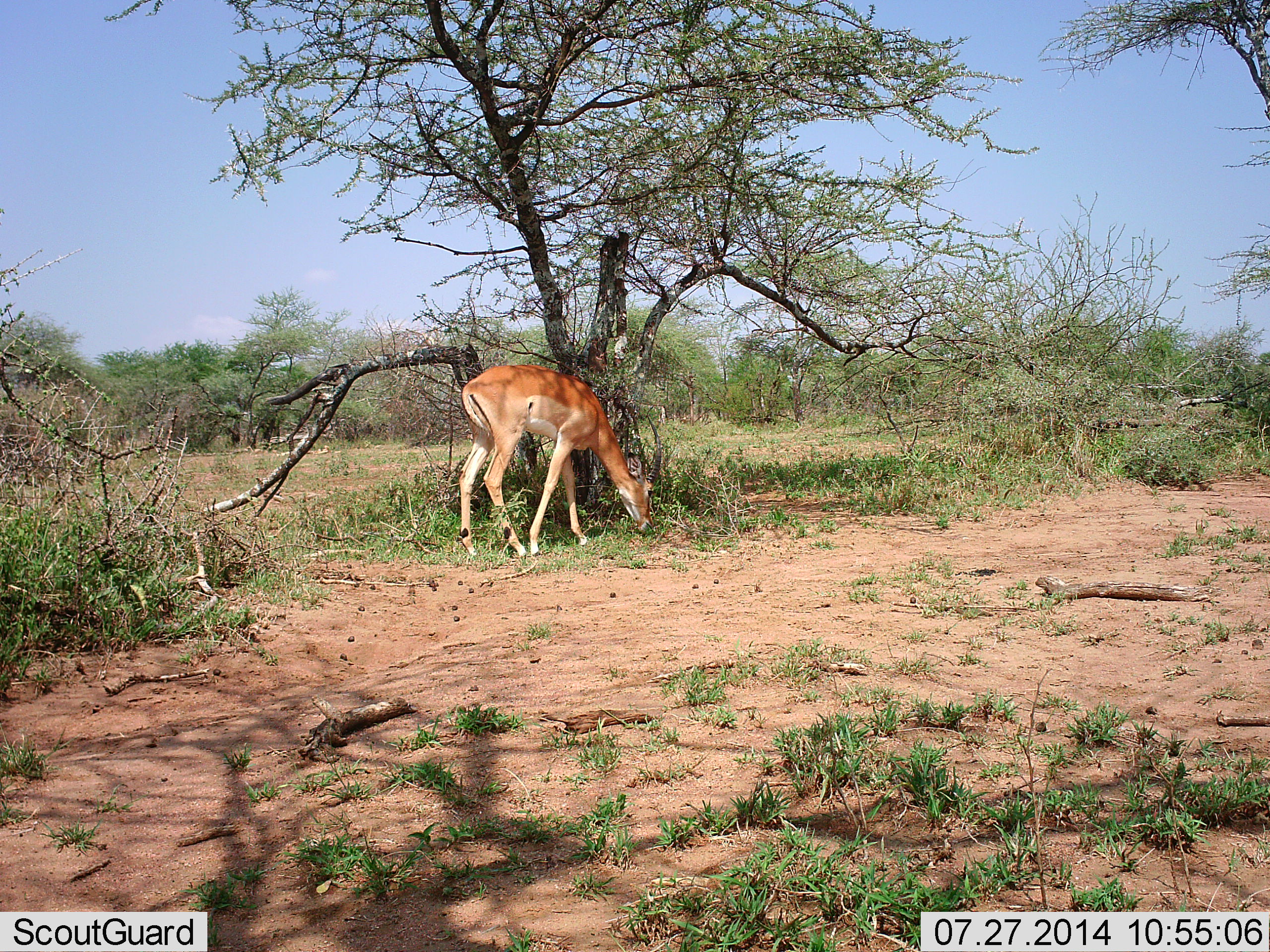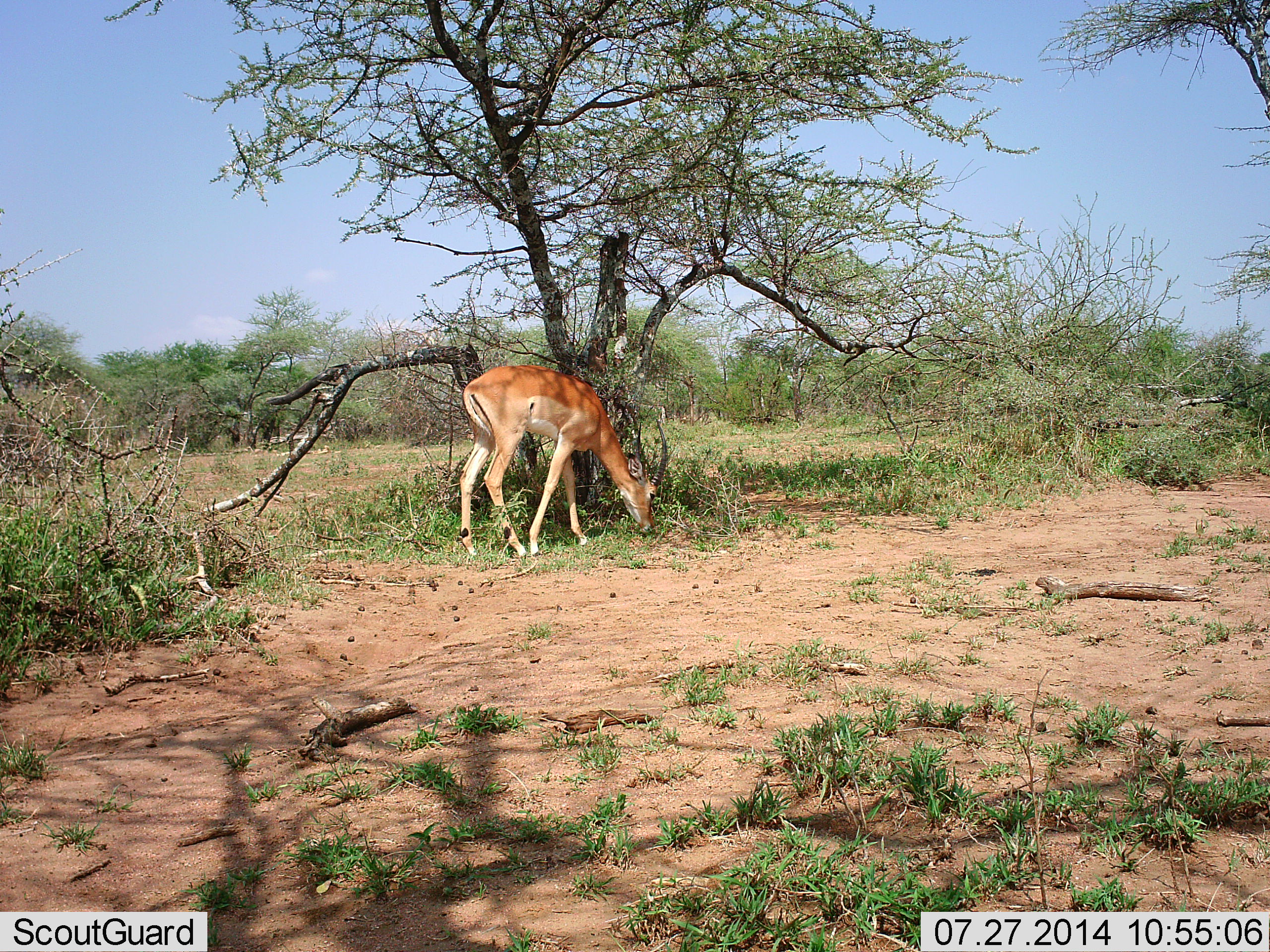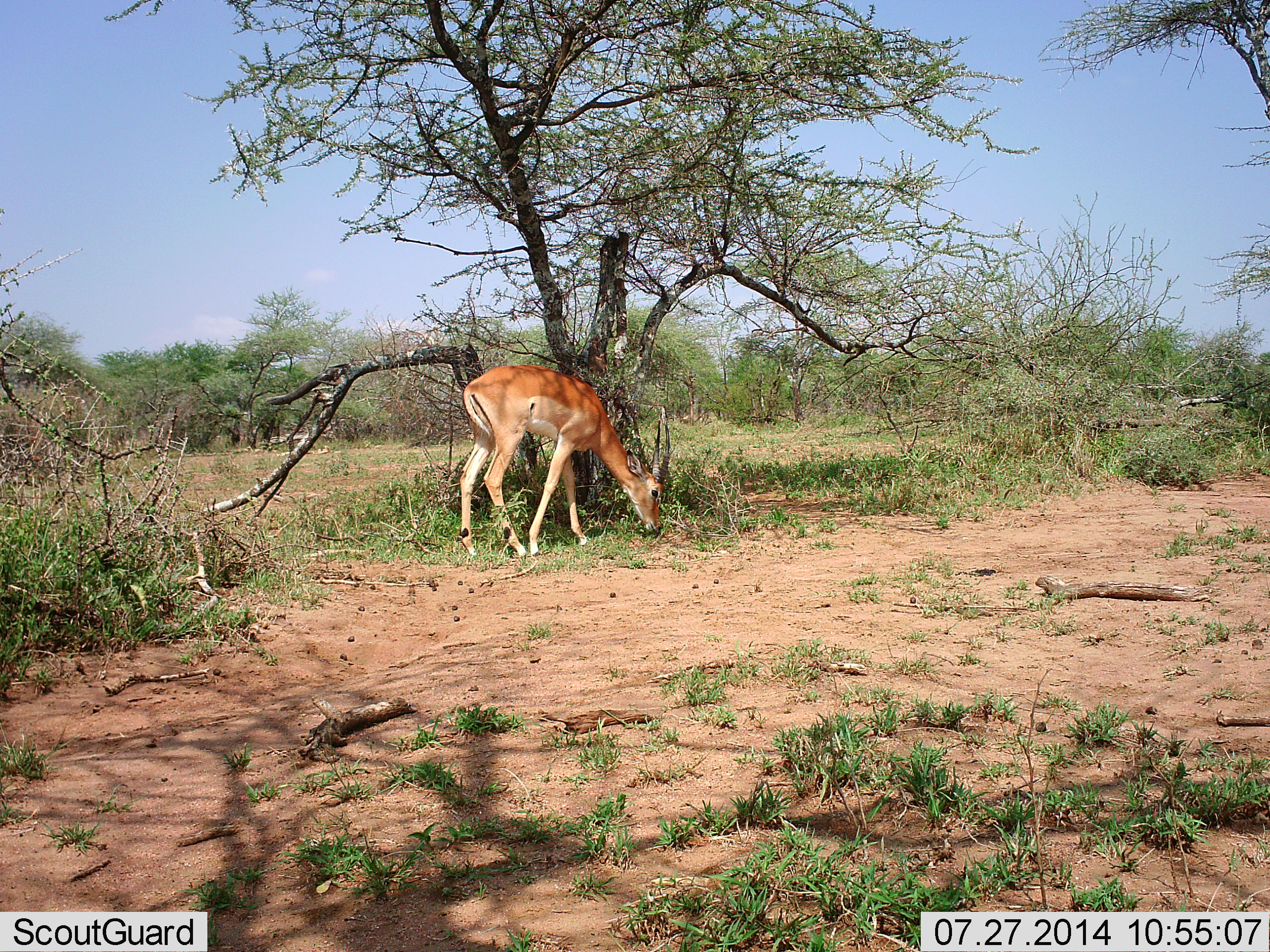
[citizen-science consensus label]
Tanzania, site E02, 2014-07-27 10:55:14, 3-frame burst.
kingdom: Animalia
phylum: Chordata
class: Mammalia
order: Artiodactyla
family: Bovidae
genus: Aepyceros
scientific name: Aepyceros melampus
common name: impala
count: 1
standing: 30%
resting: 0%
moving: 10%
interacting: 0%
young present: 0%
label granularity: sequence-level